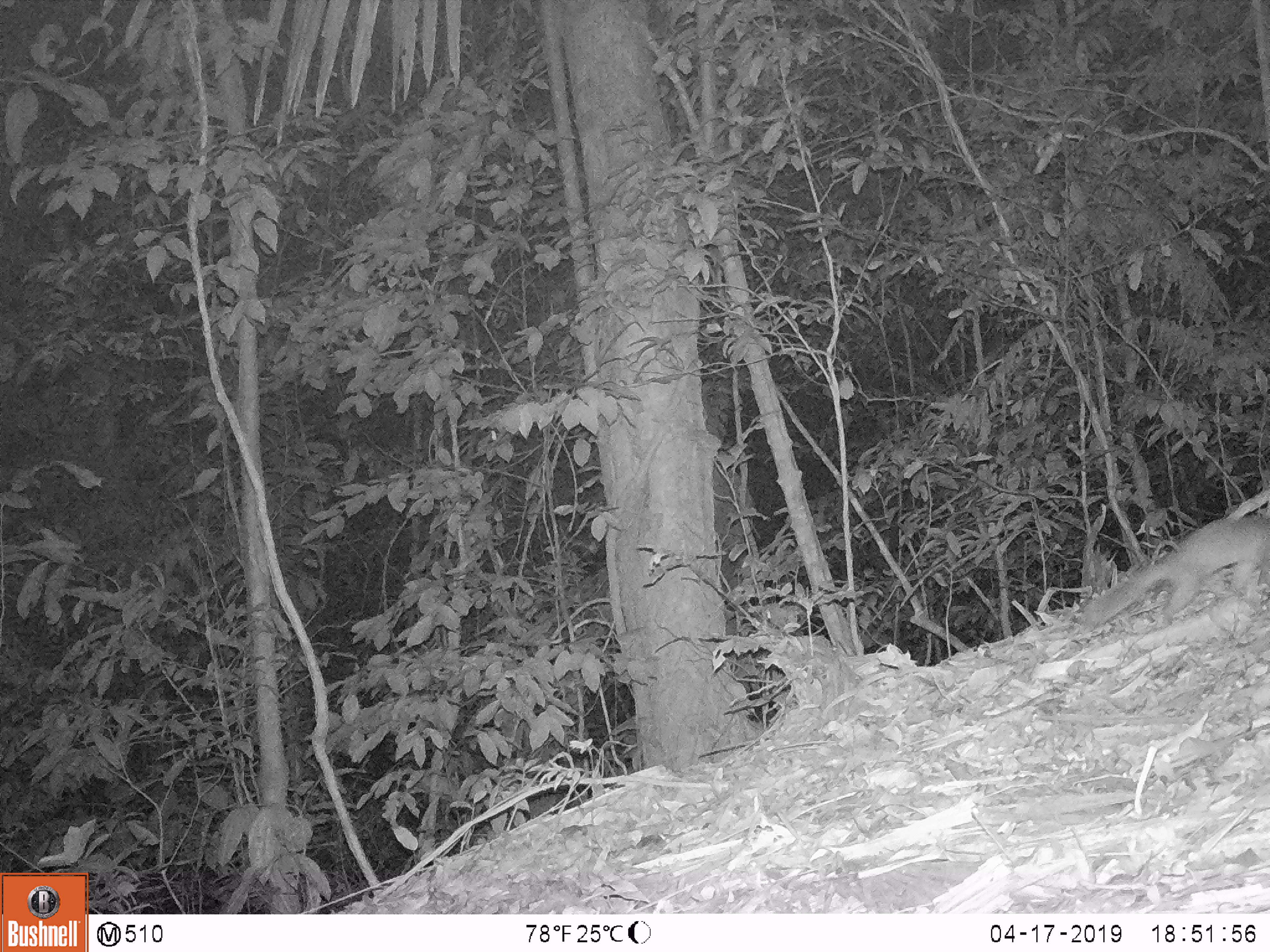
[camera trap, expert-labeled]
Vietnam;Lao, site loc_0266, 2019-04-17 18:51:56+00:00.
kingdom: Animalia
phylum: Chordata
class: Mammalia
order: Carnivora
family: Mustelidae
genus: Melogale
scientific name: Melogale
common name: ferret badger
Ferret badger (Melogale). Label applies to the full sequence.